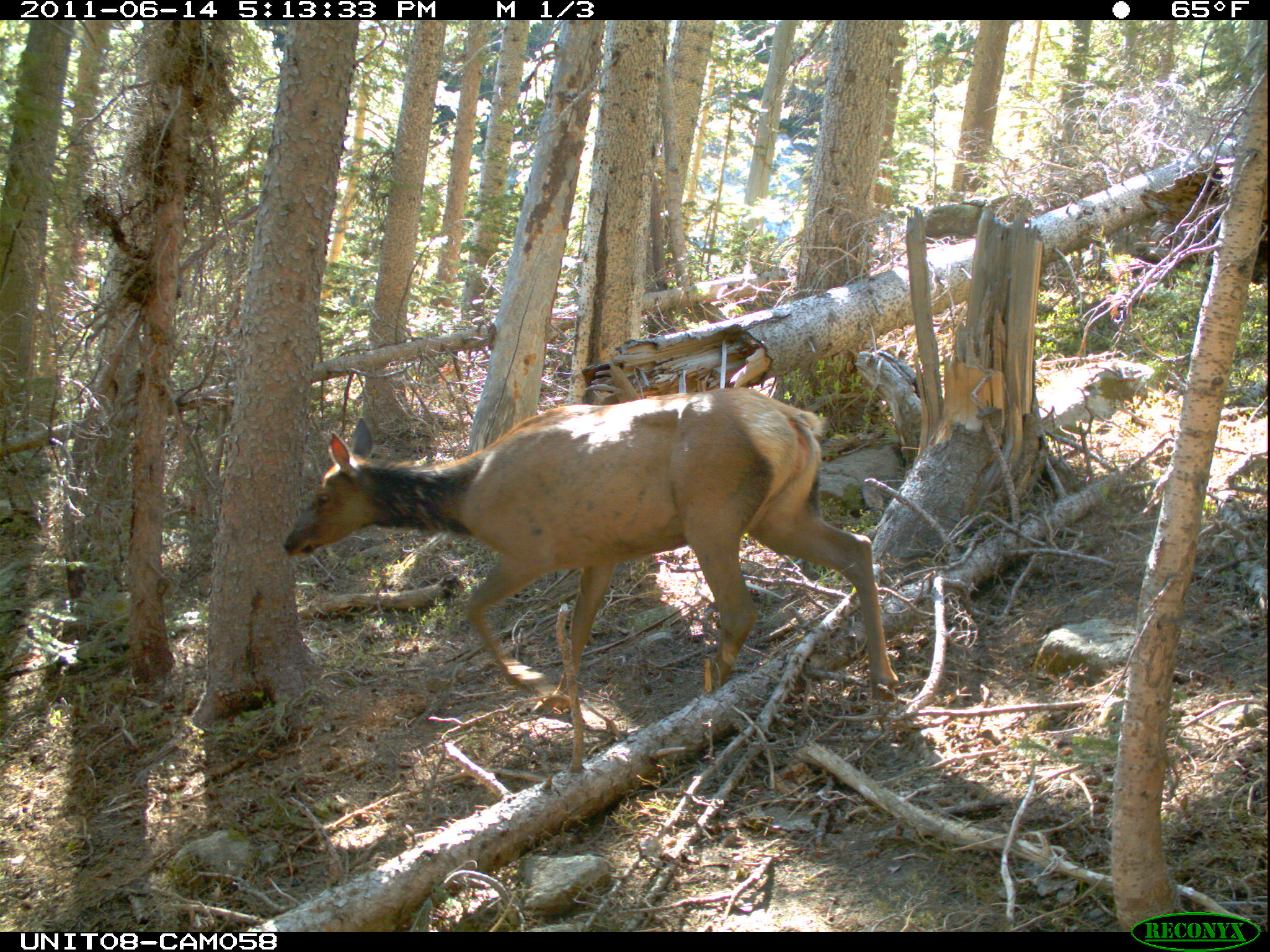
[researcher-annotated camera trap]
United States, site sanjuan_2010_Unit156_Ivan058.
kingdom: Animalia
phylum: Chordata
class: Mammalia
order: Artiodactyla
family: Cervidae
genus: Cervus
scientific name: Cervus elaphus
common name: red deer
Cervus elaphus (red deer).